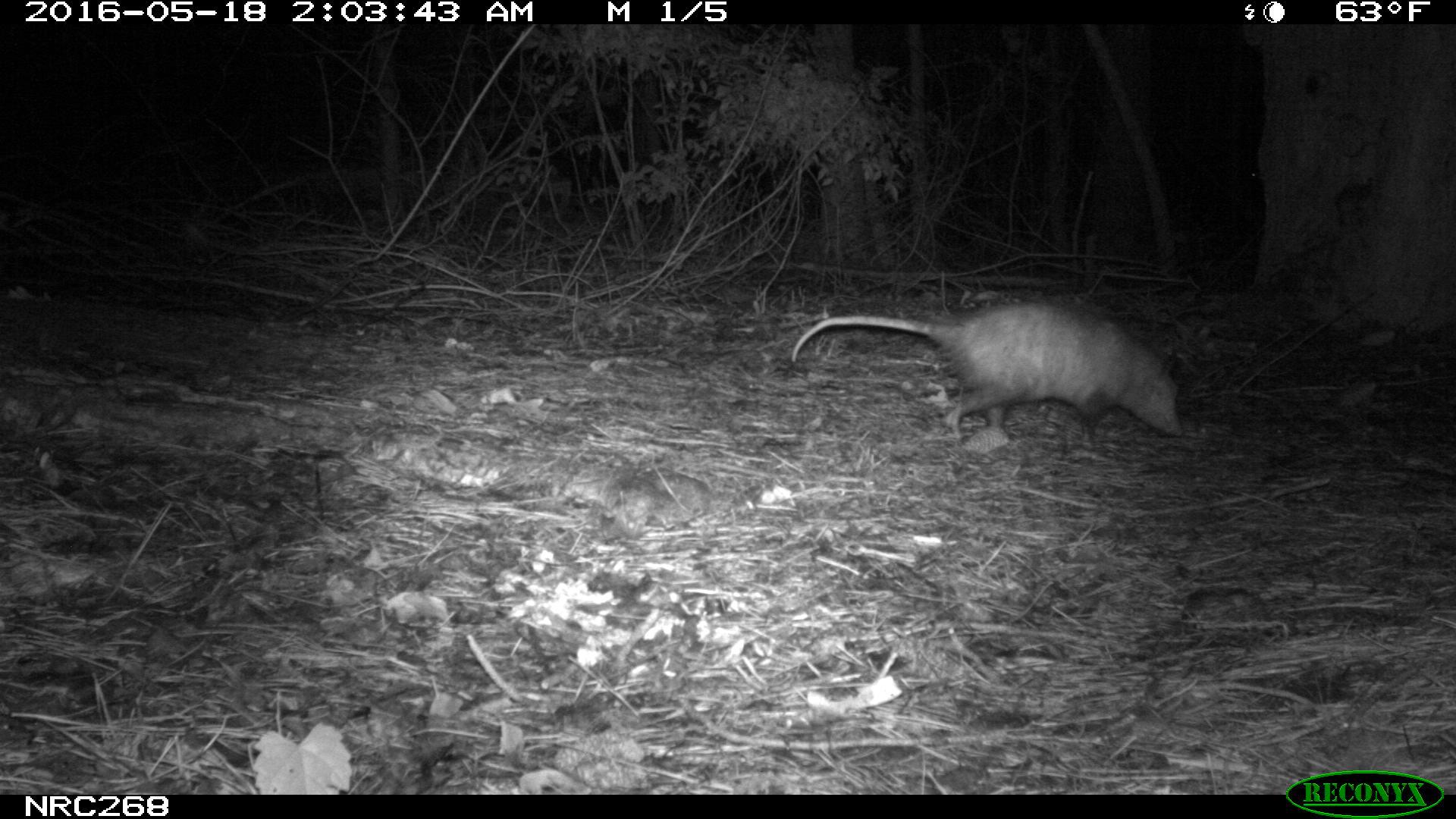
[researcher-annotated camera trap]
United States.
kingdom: Animalia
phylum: Chordata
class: Mammalia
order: Didelphimorphia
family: Didelphidae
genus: Didelphis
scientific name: Didelphis virginiana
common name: virginia opossum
Virginia Opossum (Didelphis virginiana).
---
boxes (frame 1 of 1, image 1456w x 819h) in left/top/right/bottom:
Virginia Opossum: 778/288/1202/457